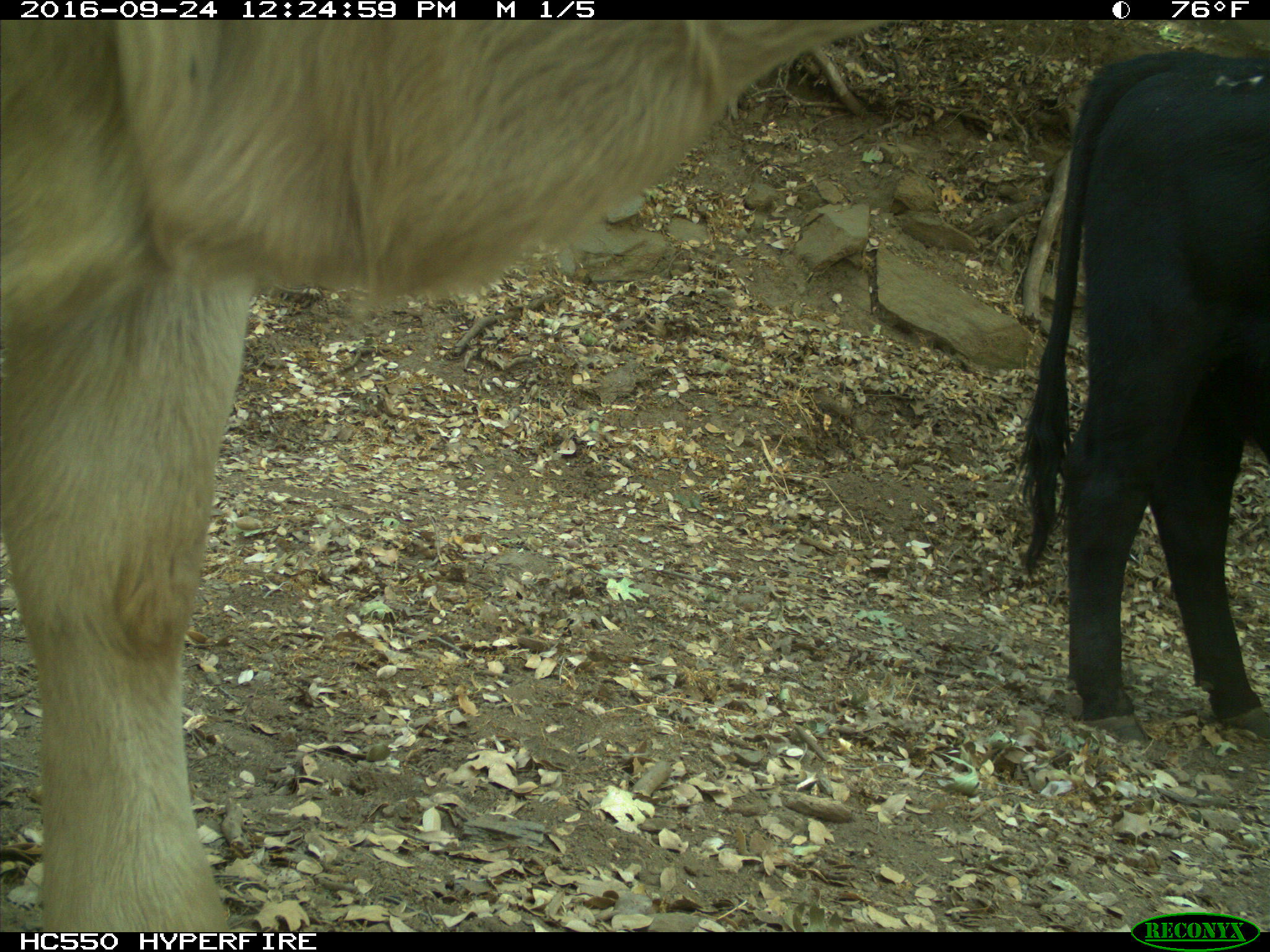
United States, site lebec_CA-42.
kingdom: Animalia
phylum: Chordata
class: Mammalia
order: Artiodactyla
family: Bovidae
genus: Bos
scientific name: Bos taurus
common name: domestic cow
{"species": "Bos taurus (domestic cow)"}